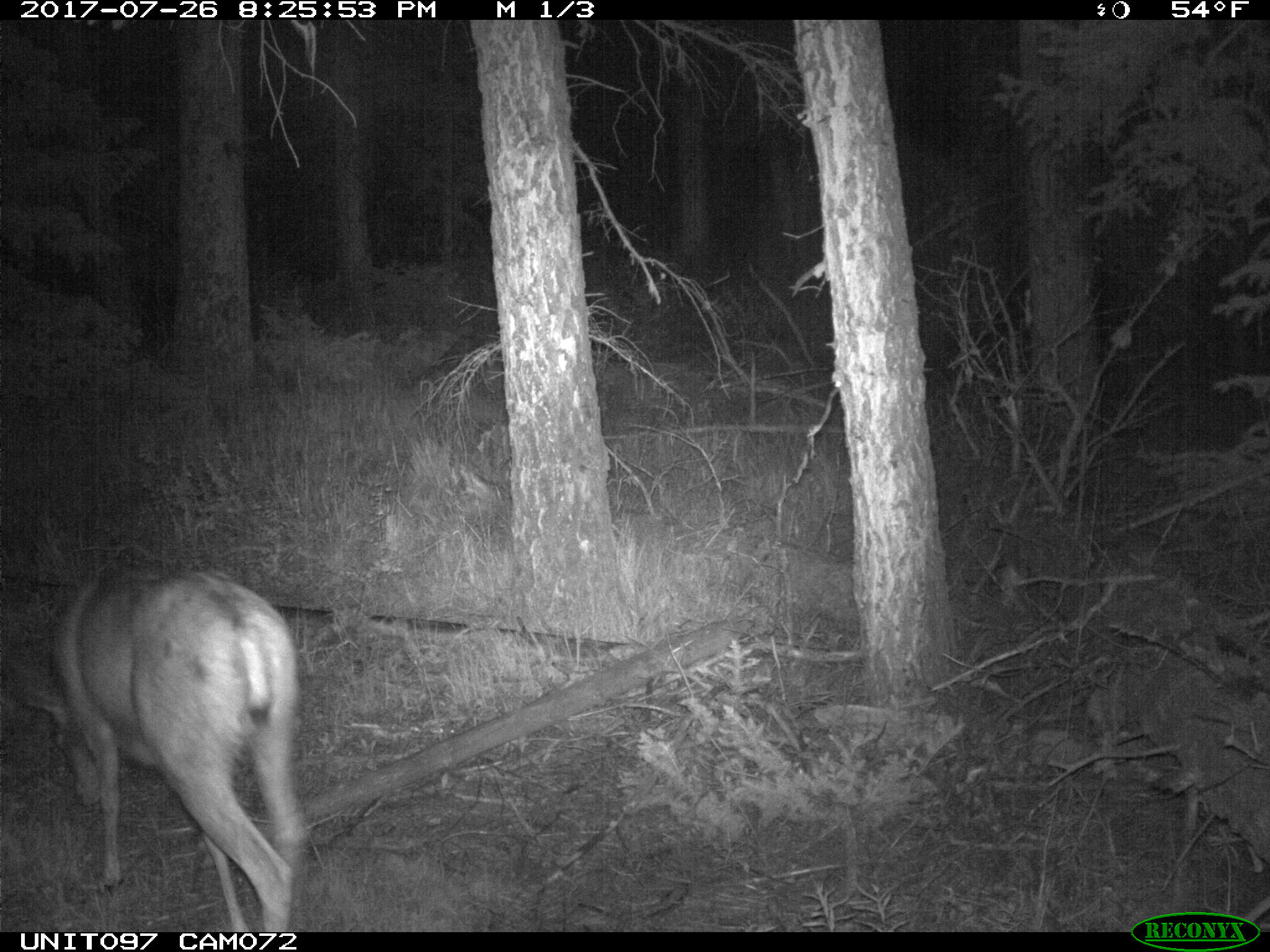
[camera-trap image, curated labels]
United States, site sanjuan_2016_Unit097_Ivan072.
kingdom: Animalia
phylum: Chordata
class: Mammalia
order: Artiodactyla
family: Cervidae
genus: Odocoileus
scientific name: Odocoileus hemionus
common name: mule deer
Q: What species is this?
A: Odocoileus hemionus (mule deer).